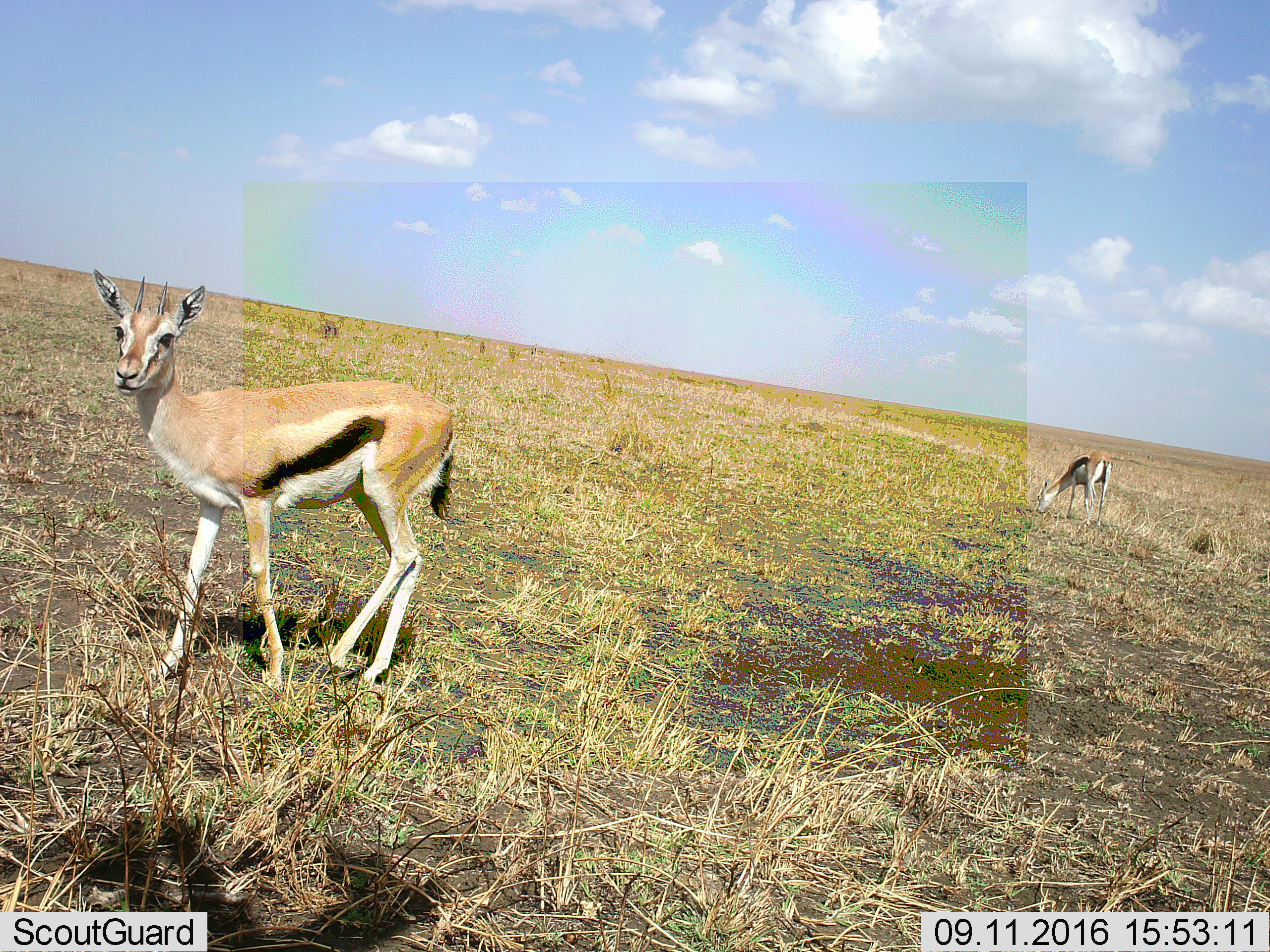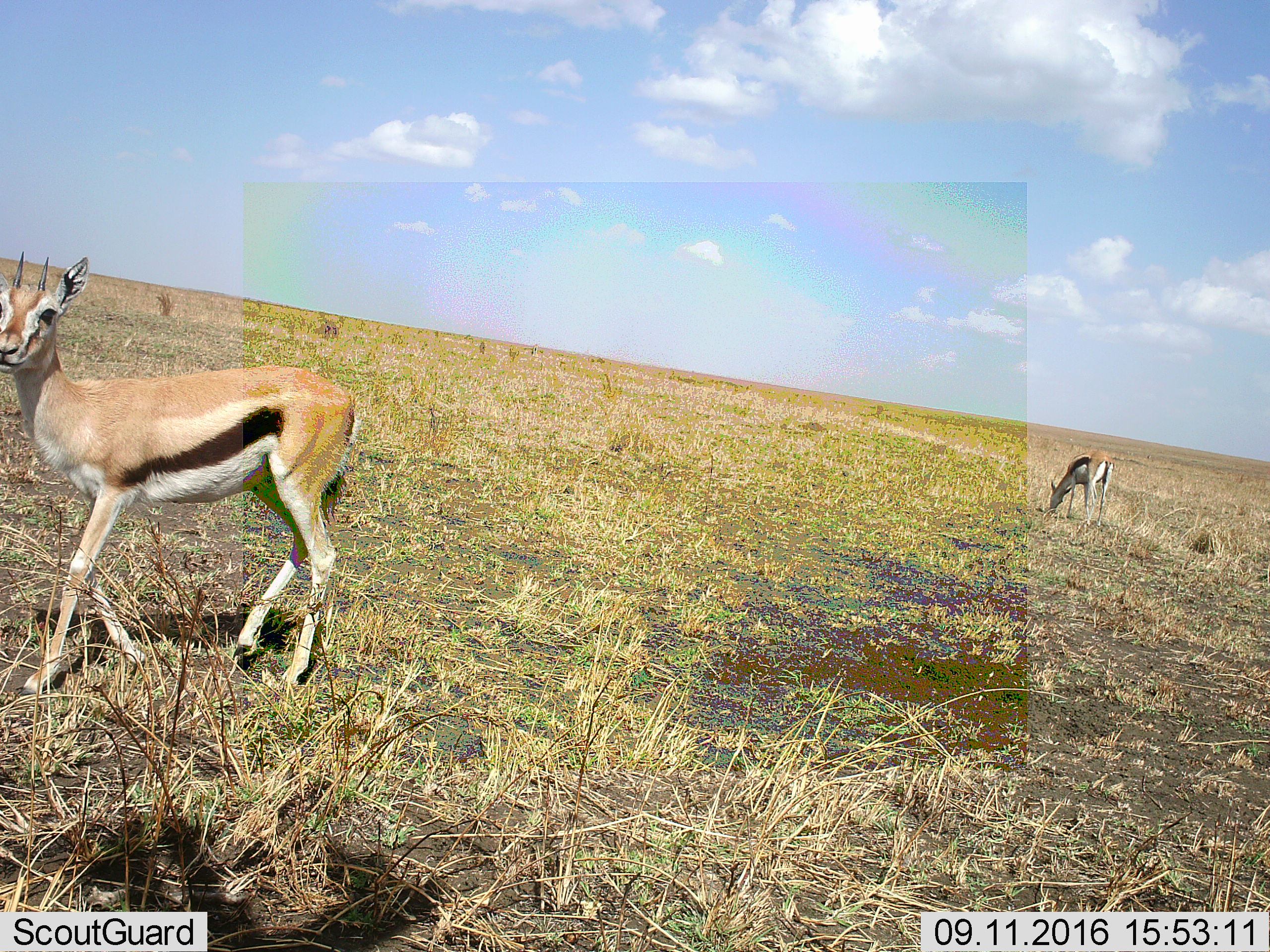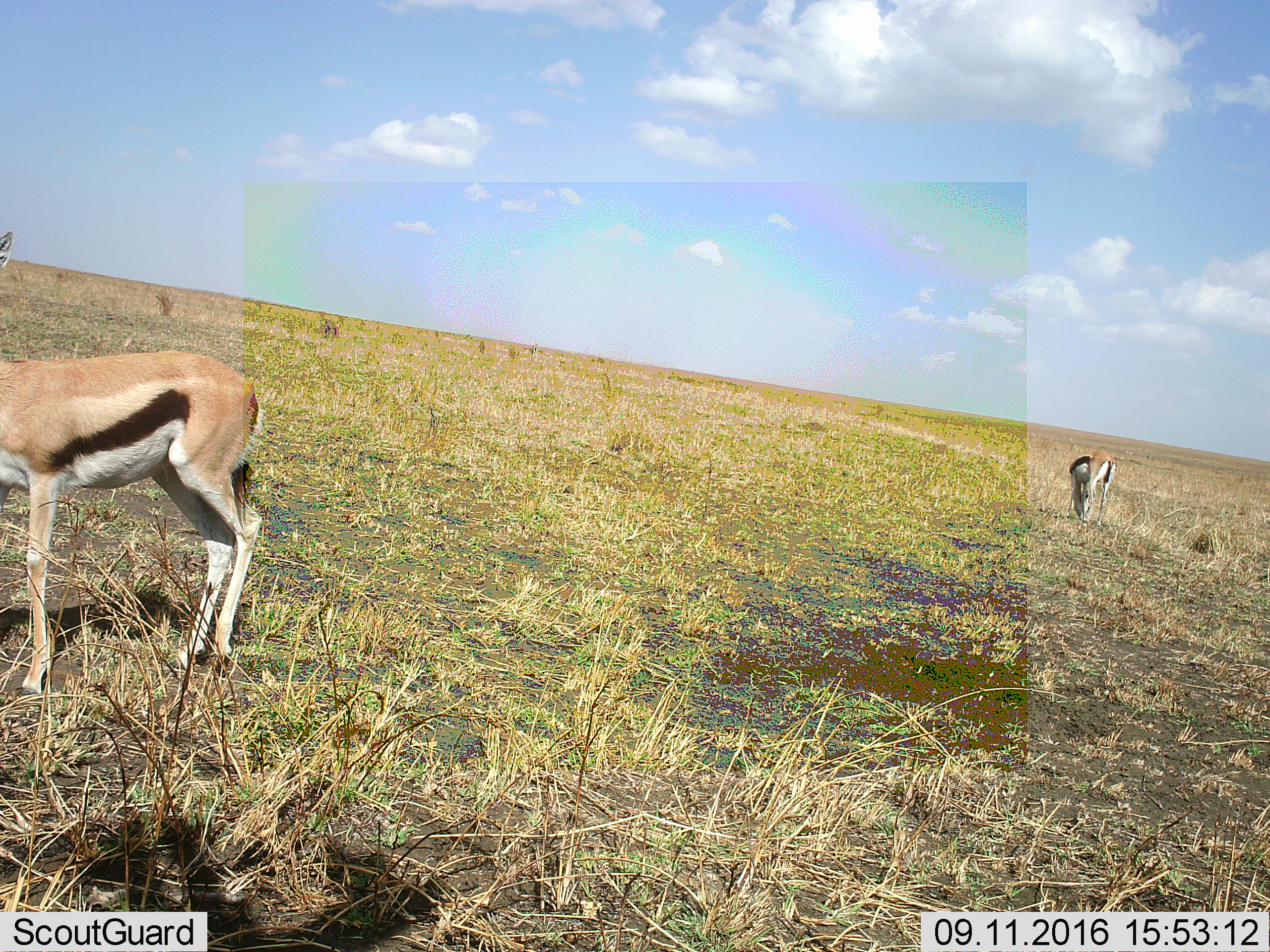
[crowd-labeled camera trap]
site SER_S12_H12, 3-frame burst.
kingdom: Animalia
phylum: Chordata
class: Mammalia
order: Artiodactyla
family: Bovidae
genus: Eudorcas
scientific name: Eudorcas thomsonii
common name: thomson's gazelle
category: gazellethomsons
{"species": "gazellethomsons (thomson's gazelle) (Eudorcas thomsonii)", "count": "2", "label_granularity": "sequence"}